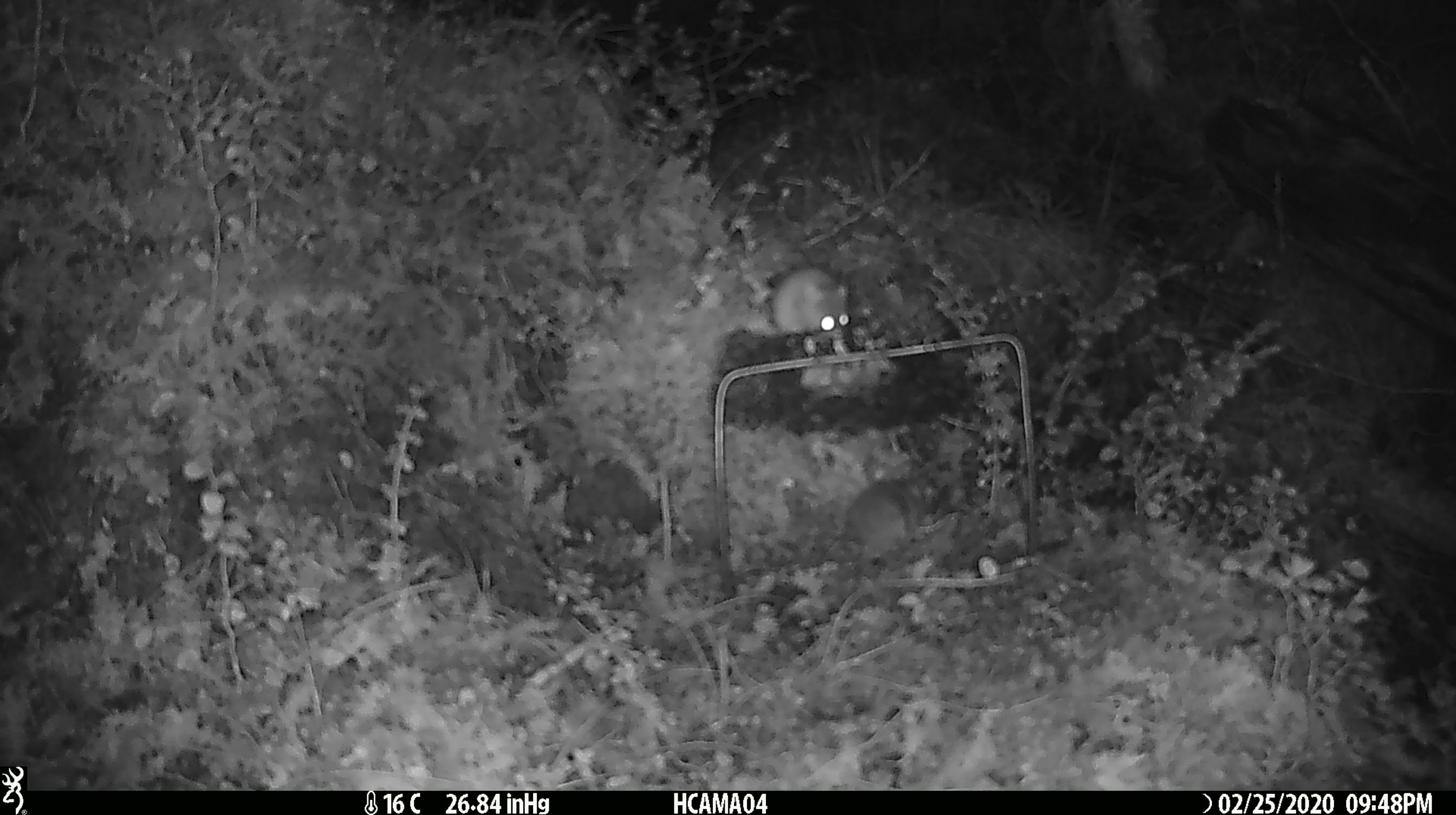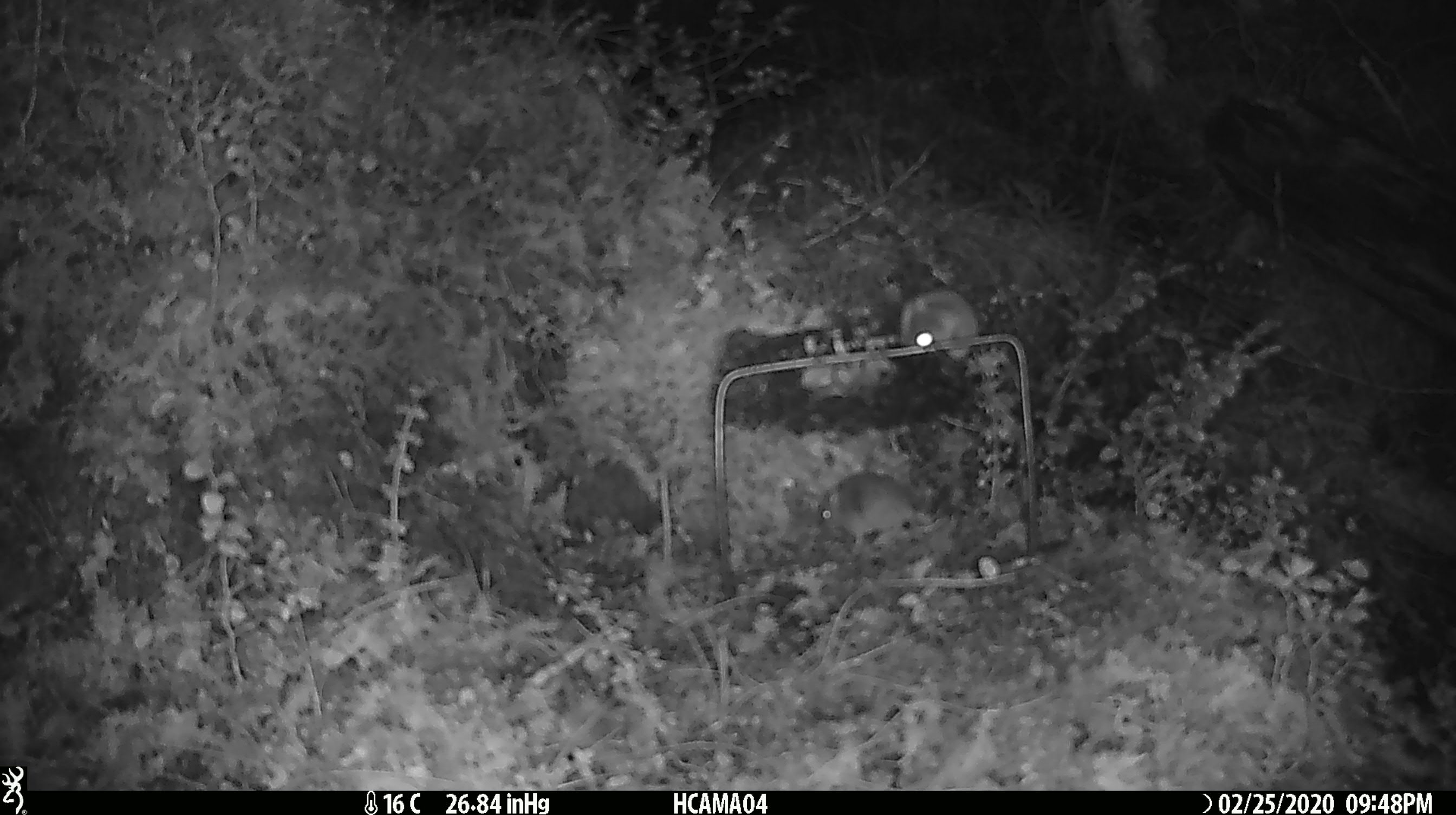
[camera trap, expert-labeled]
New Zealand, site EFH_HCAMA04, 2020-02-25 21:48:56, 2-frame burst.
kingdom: Animalia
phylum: Chordata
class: Mammalia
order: Rodentia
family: Muridae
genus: Mus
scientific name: Mus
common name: mouse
Mouse (Mus).